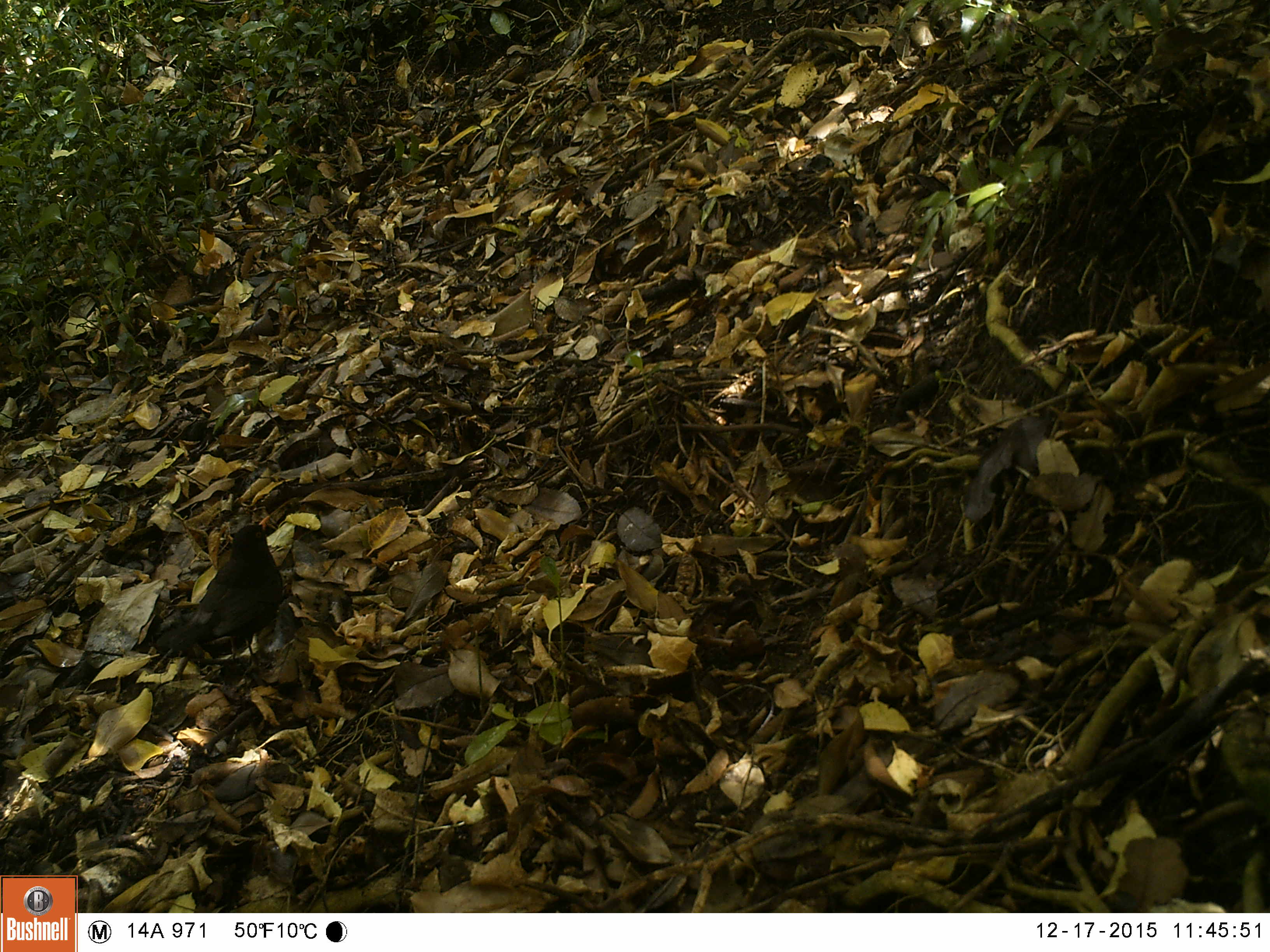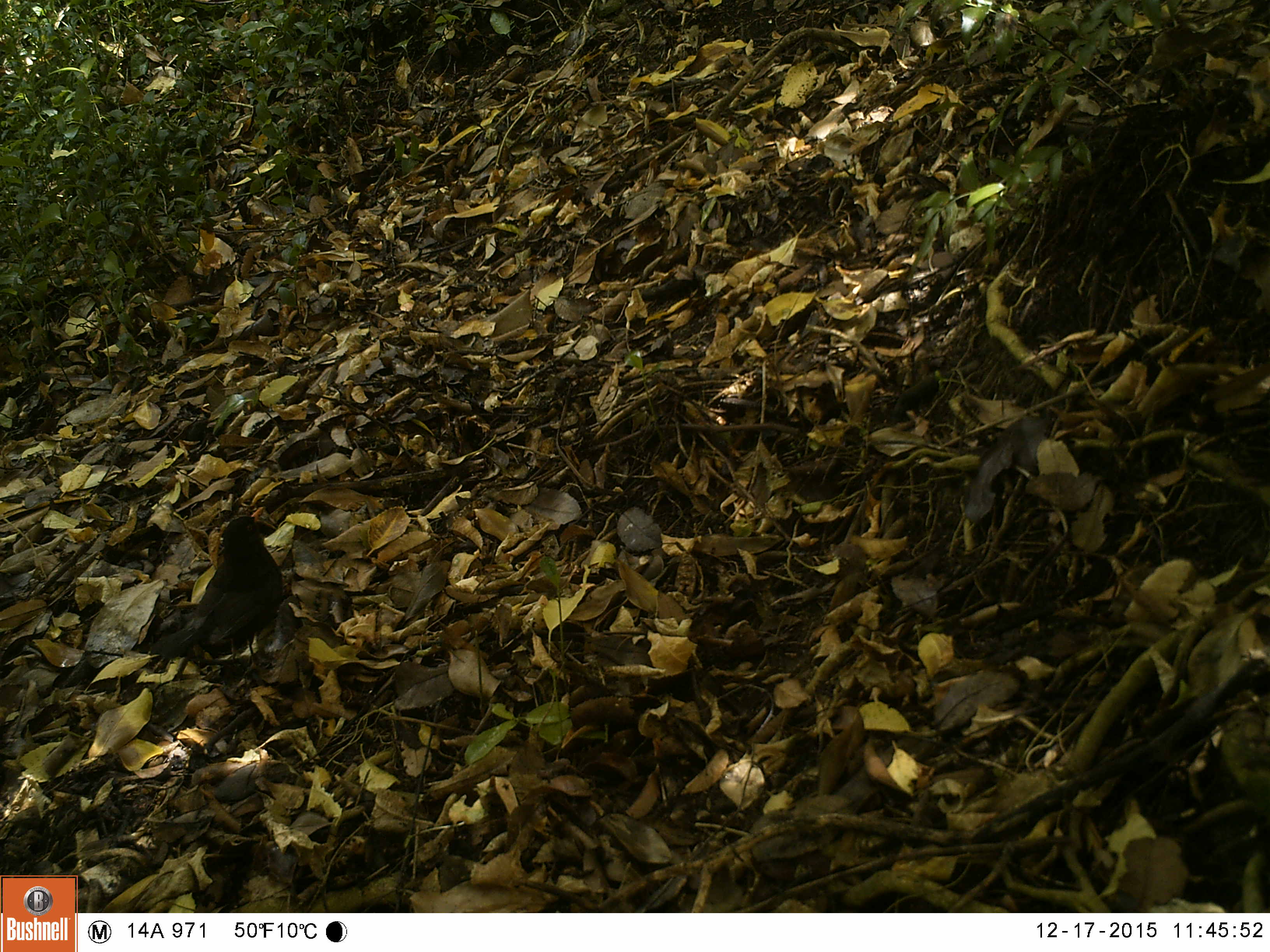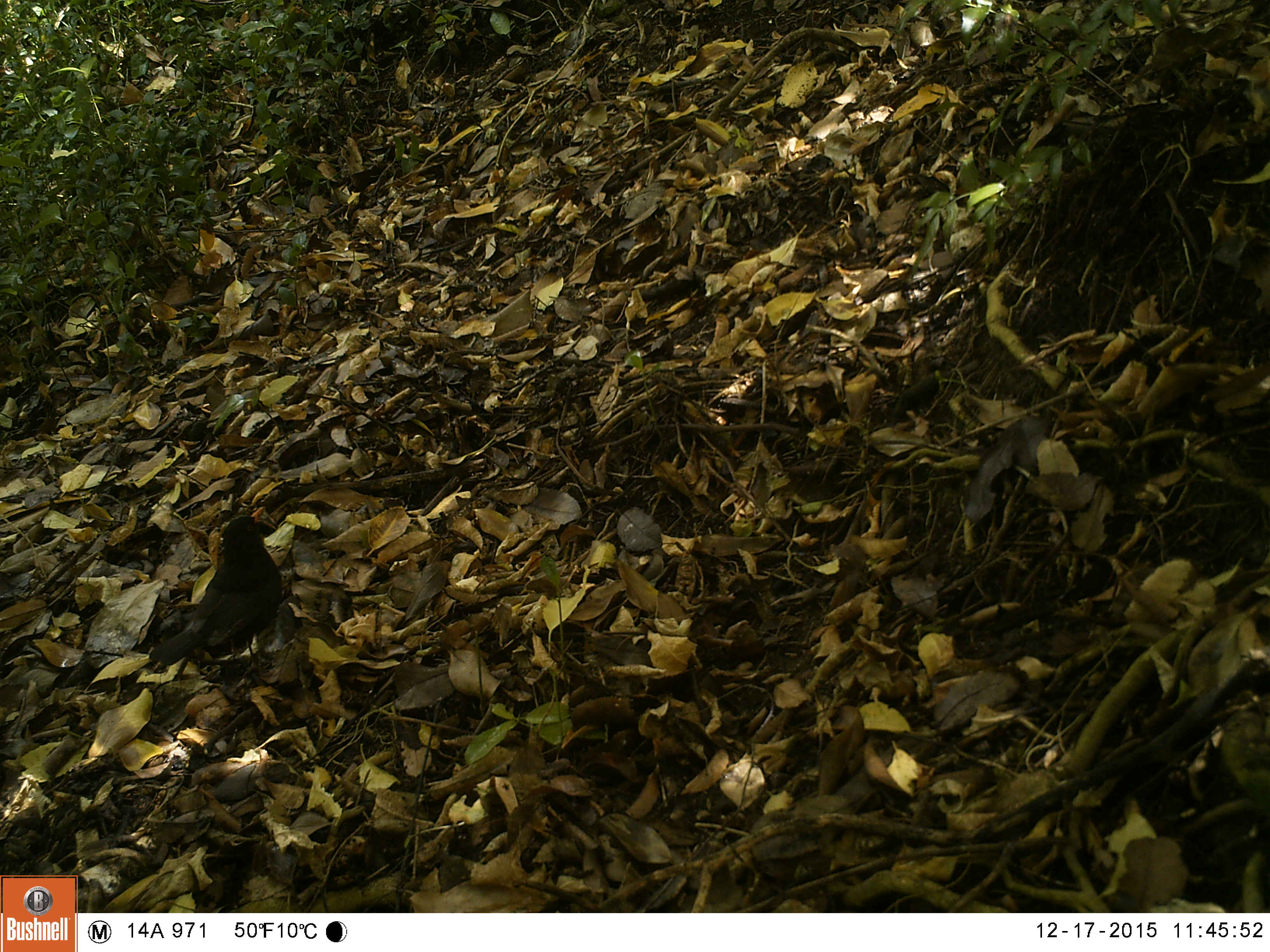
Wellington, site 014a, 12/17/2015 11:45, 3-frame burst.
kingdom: Animalia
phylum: Chordata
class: Aves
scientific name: Aves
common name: bird